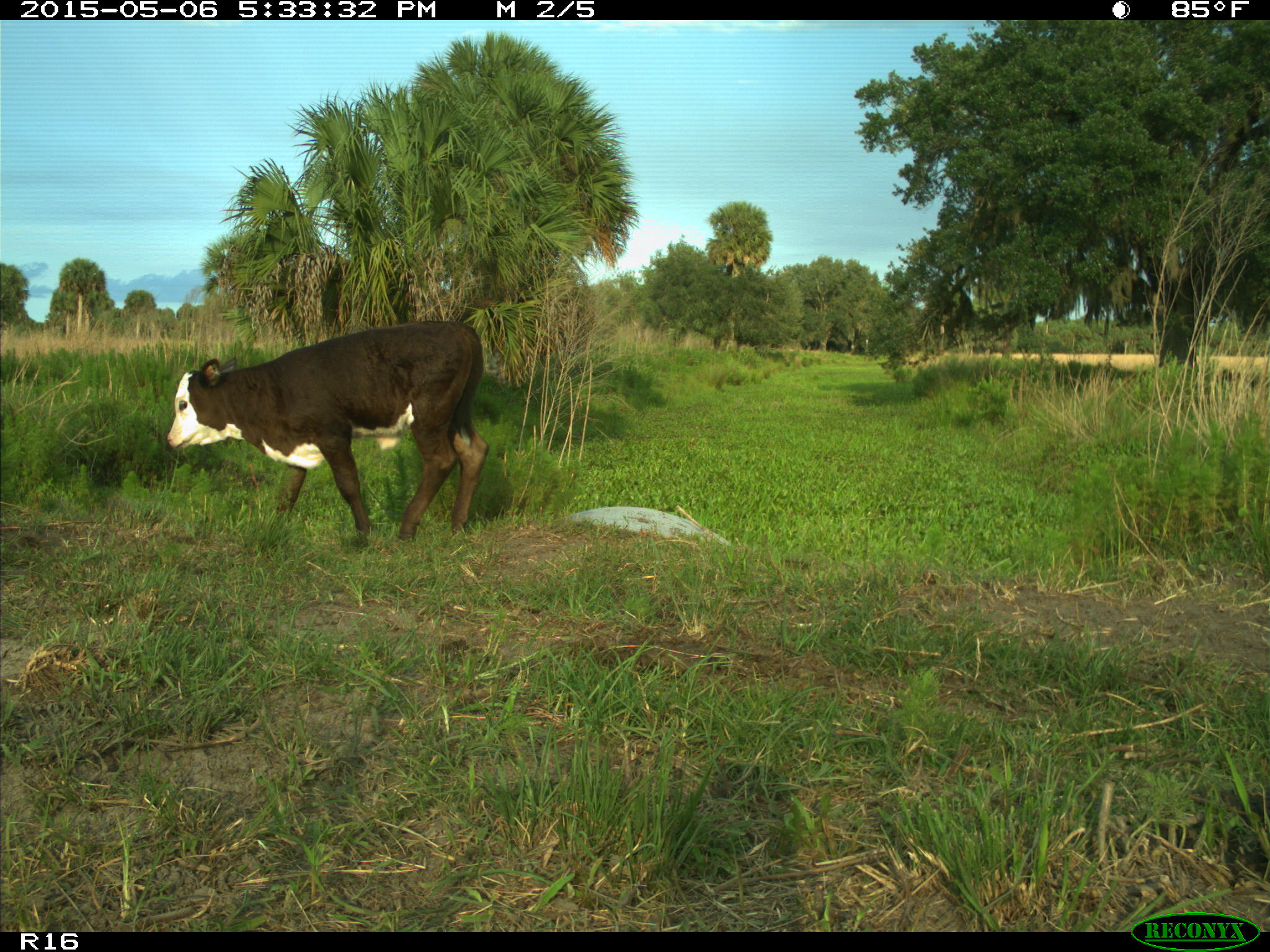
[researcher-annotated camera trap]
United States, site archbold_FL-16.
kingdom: Animalia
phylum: Chordata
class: Mammalia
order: Artiodactyla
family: Bovidae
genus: Bos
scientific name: Bos taurus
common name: domestic cow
Bos taurus (domestic cow).